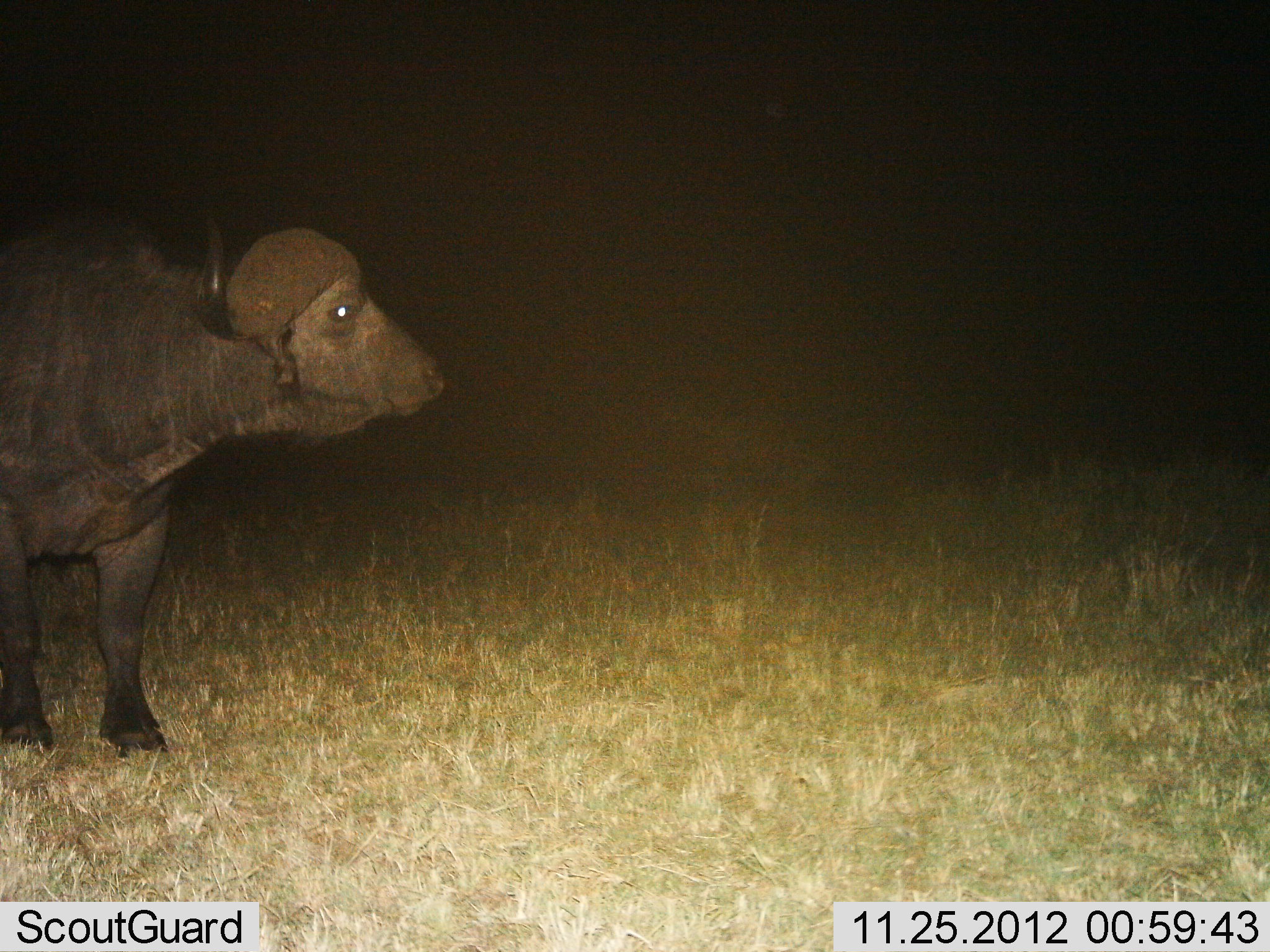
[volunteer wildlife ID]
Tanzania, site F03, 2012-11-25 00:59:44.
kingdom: Animalia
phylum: Chordata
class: Mammalia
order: Artiodactyla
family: Bovidae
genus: Syncerus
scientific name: Syncerus caffer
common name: cape buffalo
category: buffalo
Buffalo (cape buffalo) (Syncerus caffer), count 1. Behavior (volunteer vote fractions): standing 95%, resting 0%, moving 5%, interacting 0%. Young present (vote fraction): 0%. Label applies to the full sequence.